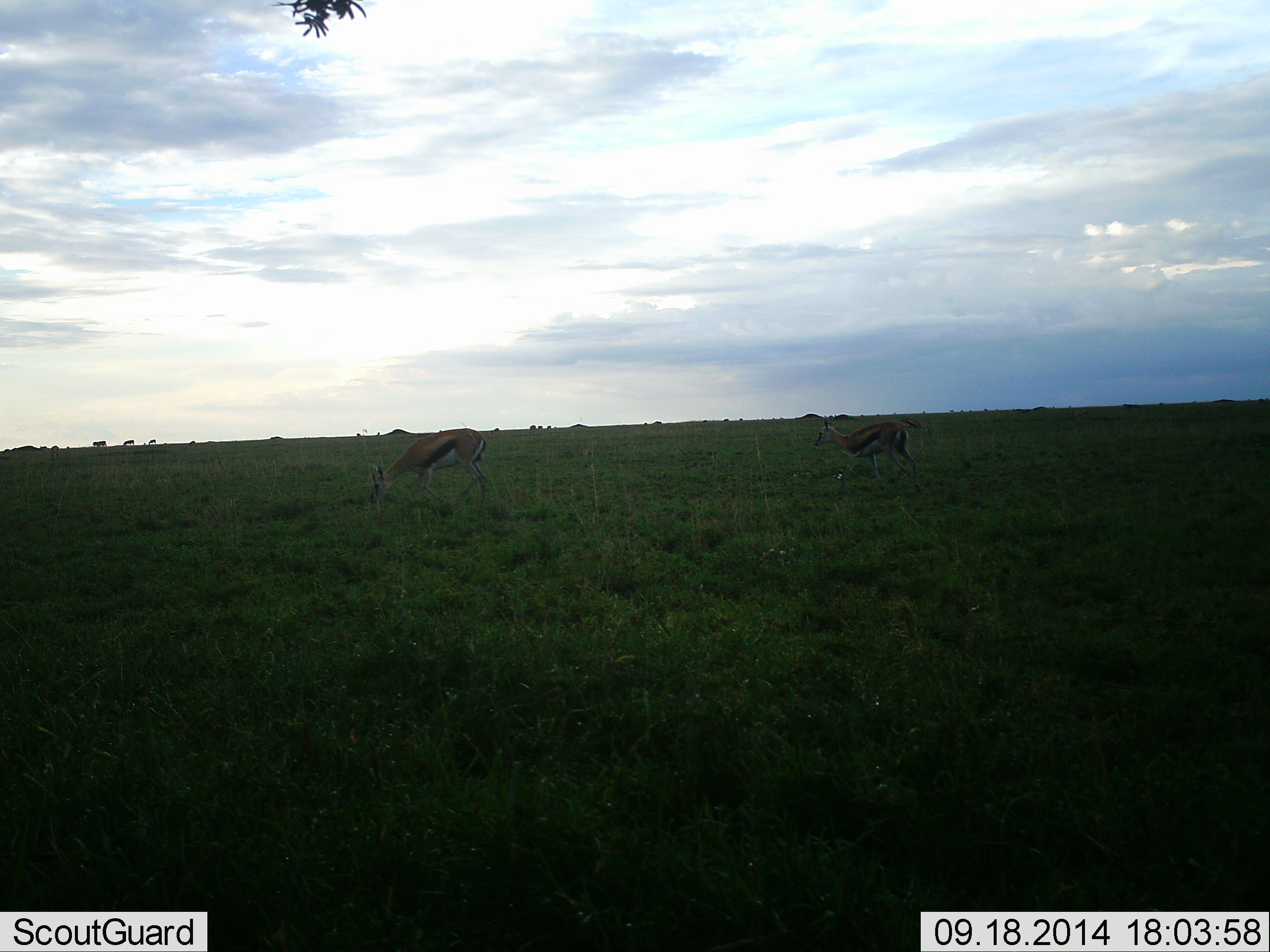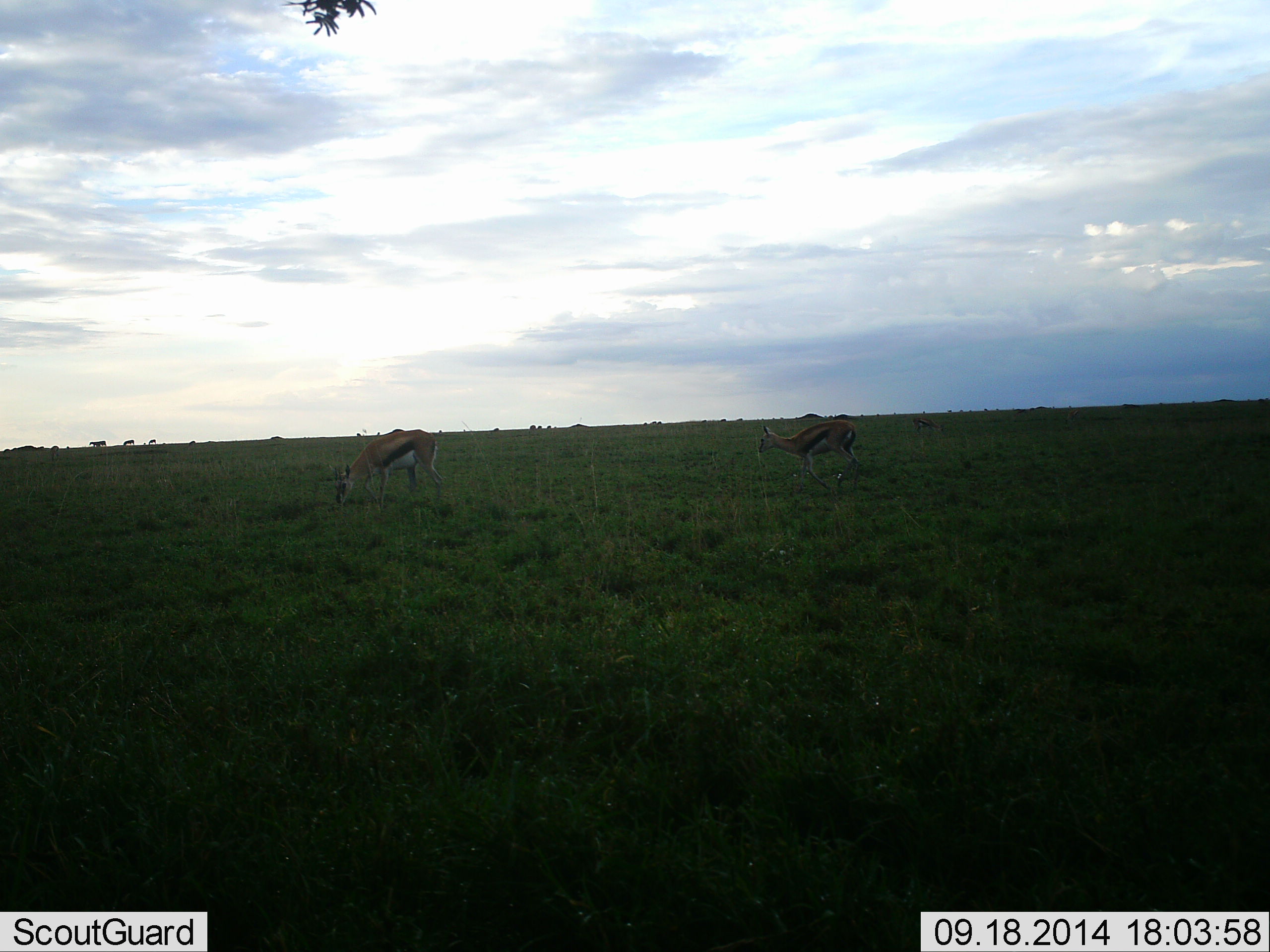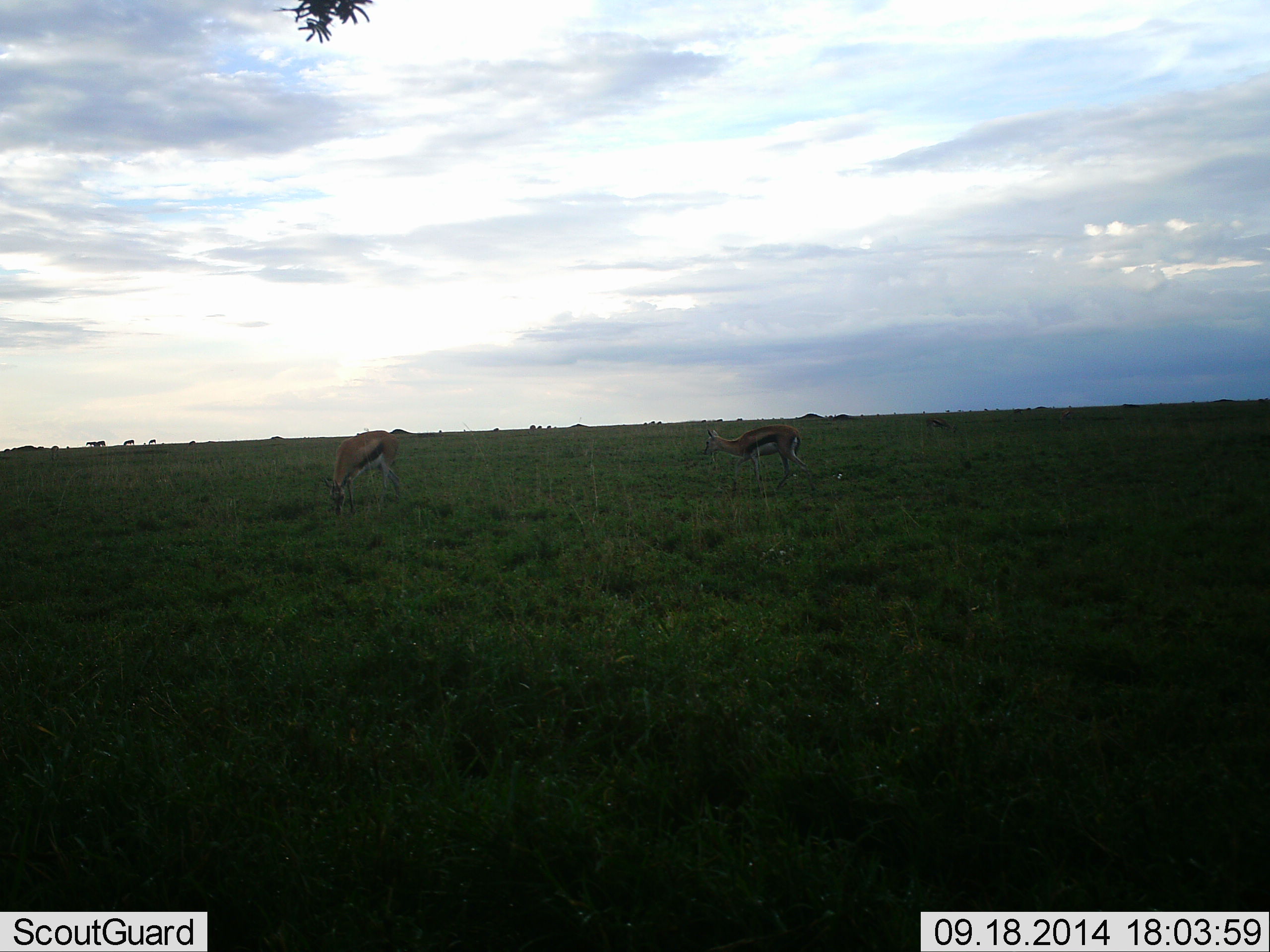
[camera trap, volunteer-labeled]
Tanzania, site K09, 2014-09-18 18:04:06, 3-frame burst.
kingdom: Animalia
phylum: Chordata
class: Mammalia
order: Artiodactyla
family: Bovidae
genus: Eudorcas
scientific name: Eudorcas thomsonii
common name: thomson's gazelle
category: gazellethomsons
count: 2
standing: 40%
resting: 0%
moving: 60%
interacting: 0%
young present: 10%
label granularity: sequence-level